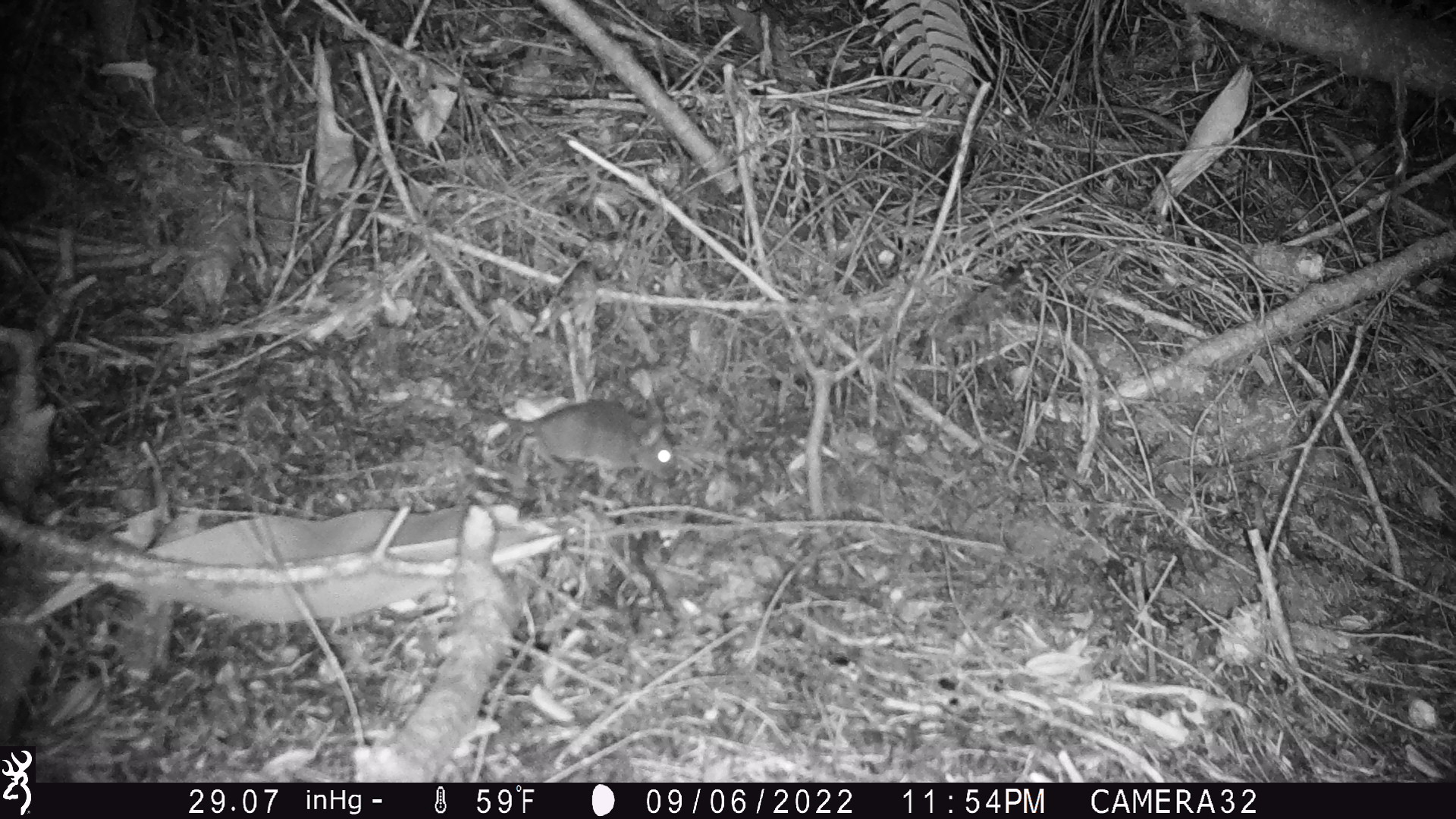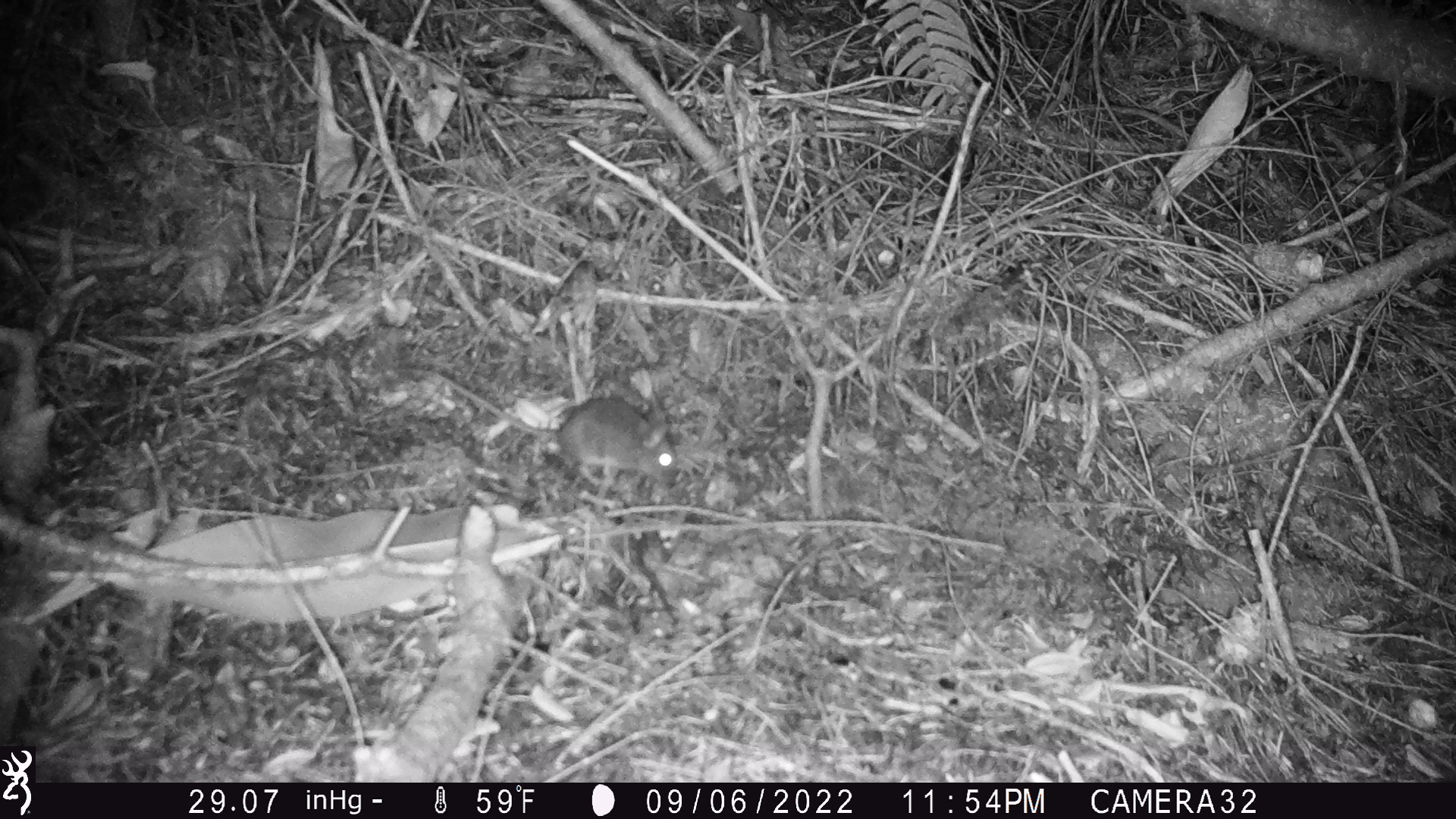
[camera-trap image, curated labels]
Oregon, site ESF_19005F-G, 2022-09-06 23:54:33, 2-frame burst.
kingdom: Animalia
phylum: Chordata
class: Mammalia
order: Rodentia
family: Cricetidae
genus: Neotoma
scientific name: Neotoma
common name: woodrats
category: neotoma species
Neotoma species (woodrats) (Neotoma).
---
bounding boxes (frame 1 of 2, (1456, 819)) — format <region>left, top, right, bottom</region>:
neotoma species: <region>401, 374, 703, 511</region>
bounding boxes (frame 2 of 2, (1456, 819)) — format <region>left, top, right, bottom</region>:
neotoma species: <region>387, 356, 693, 493</region>